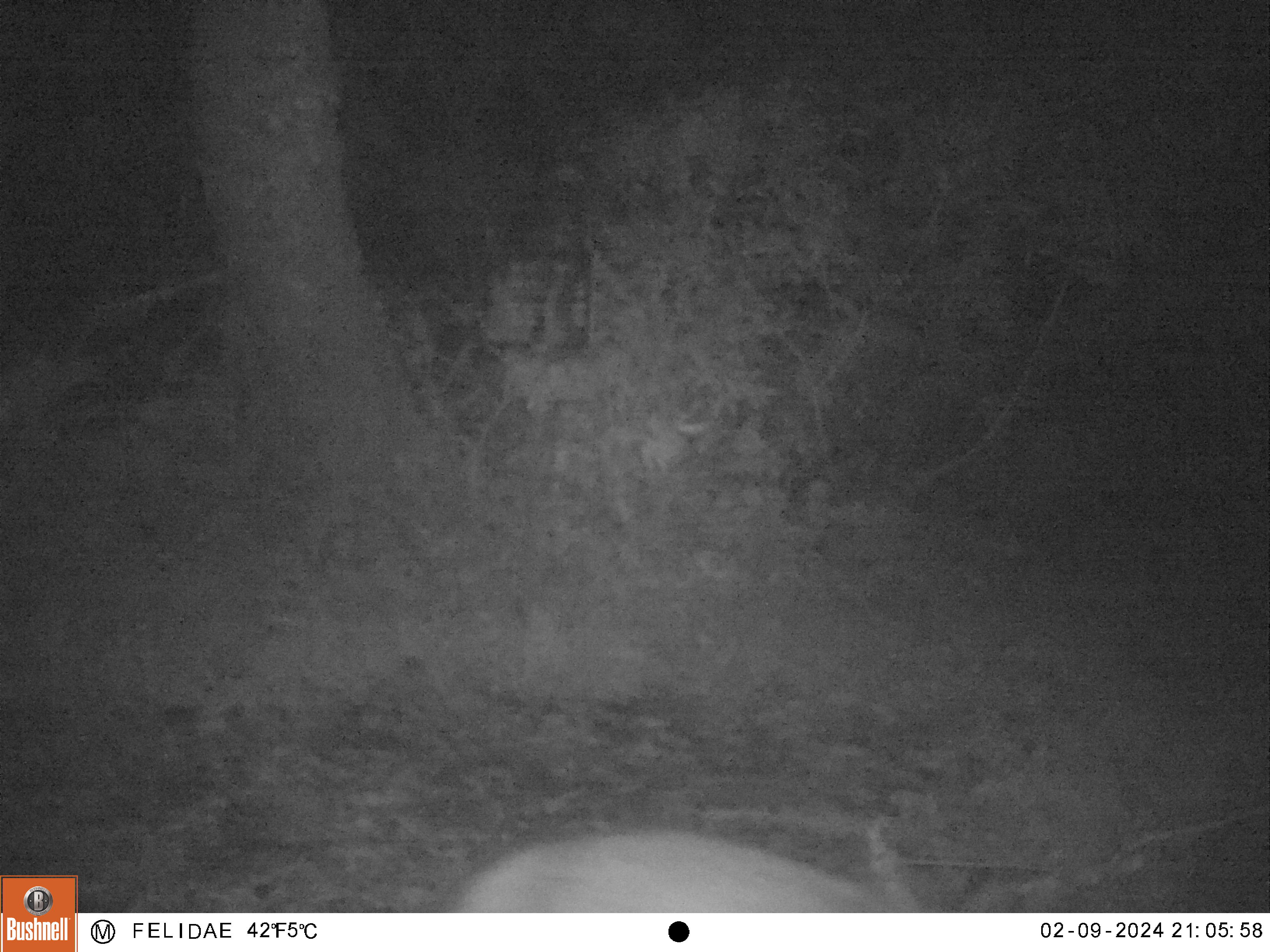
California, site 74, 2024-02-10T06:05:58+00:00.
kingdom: Animalia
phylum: Chordata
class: Mammalia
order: Carnivora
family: Canidae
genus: Canis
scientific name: Canis latrans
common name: coyote